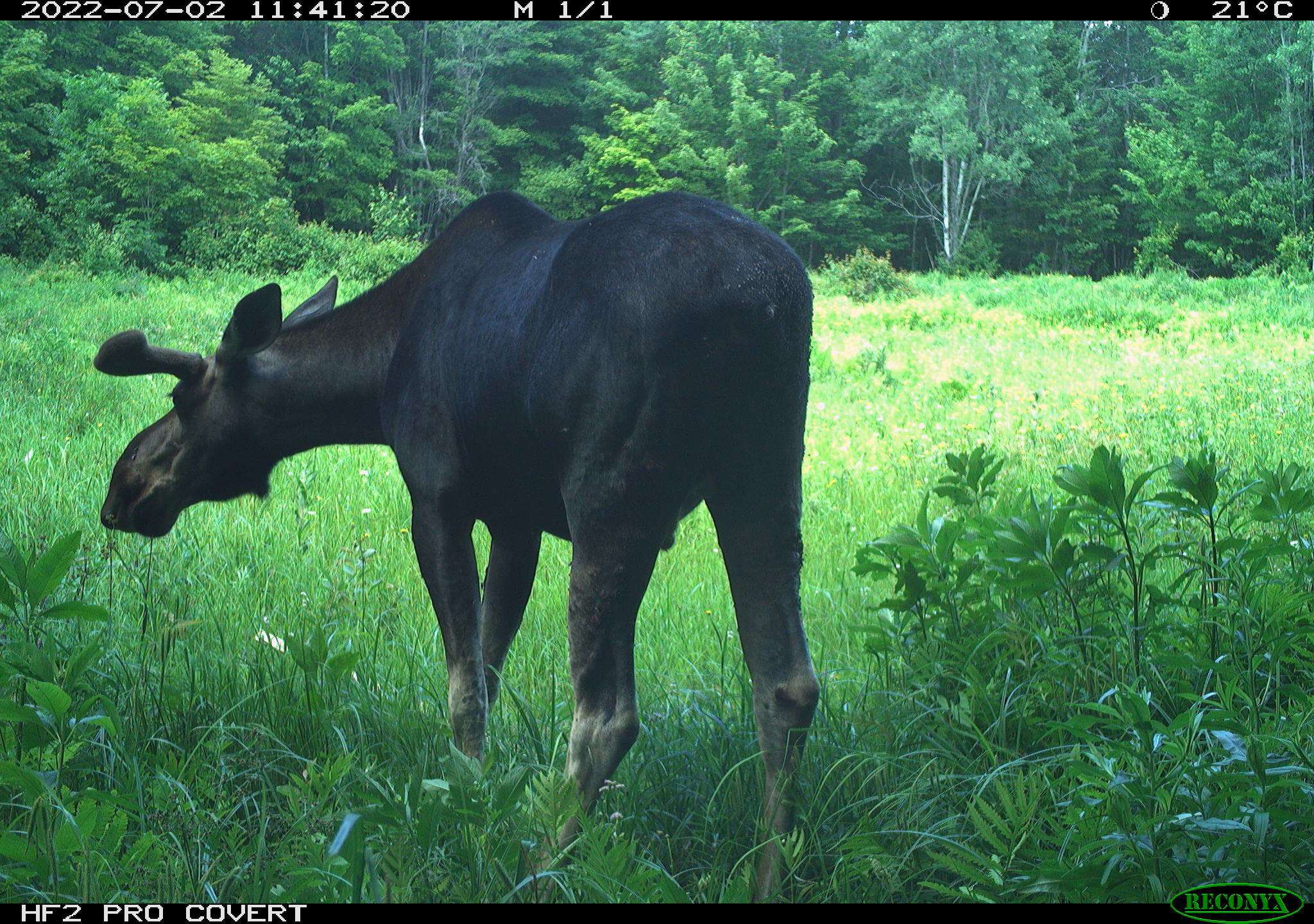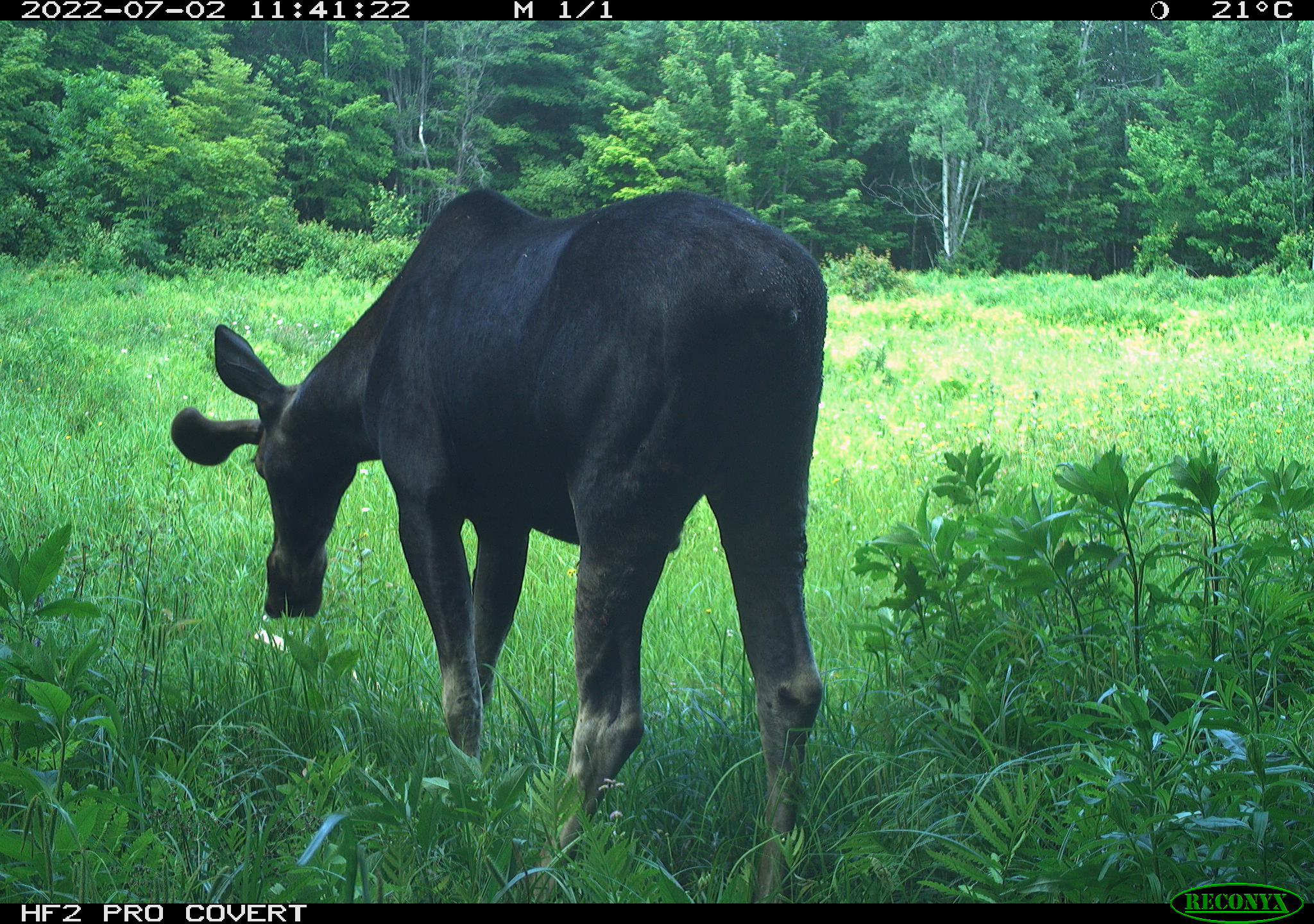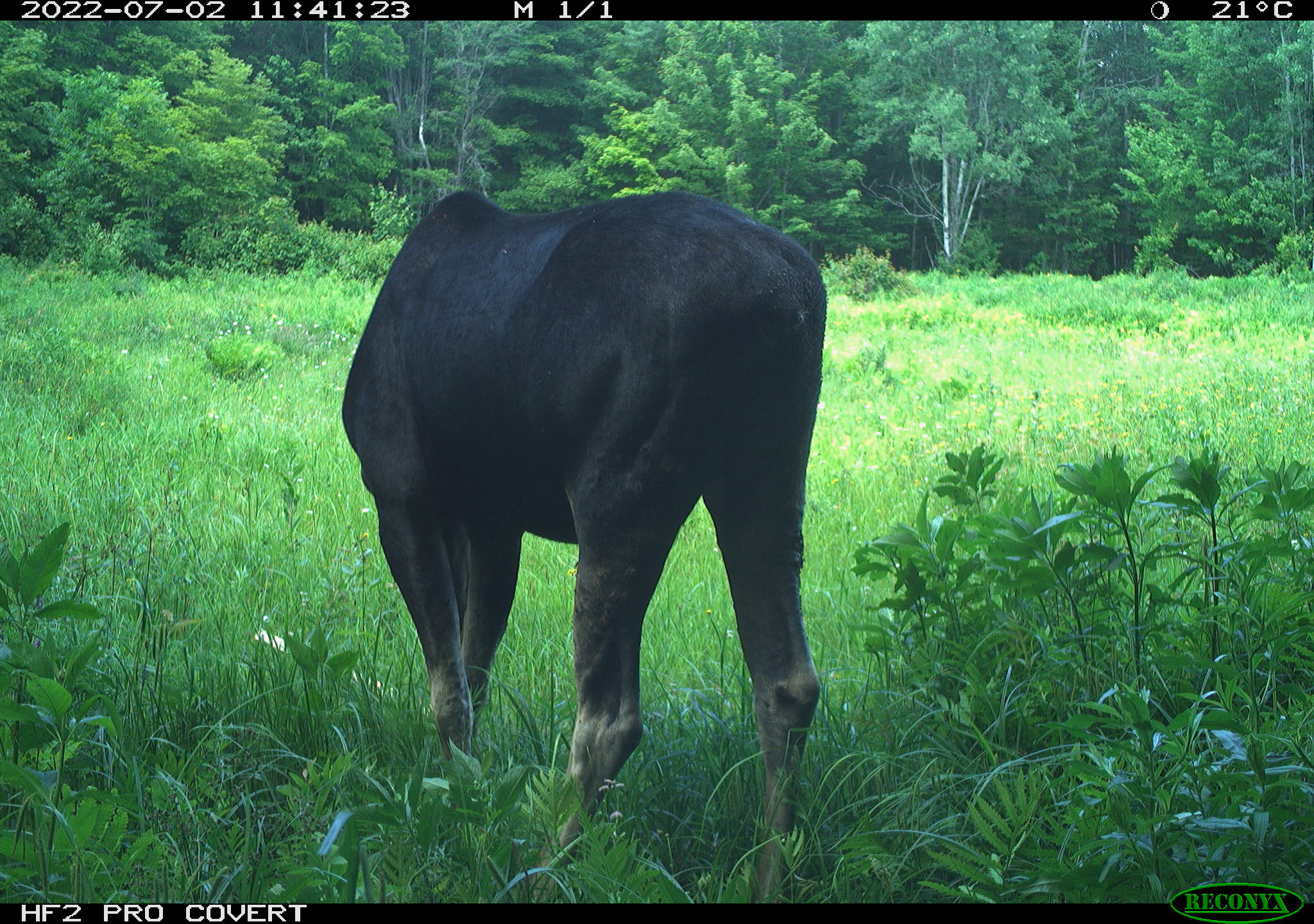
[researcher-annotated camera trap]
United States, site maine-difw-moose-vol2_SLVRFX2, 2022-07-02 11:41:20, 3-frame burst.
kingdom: Animalia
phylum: Chordata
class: Mammalia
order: Artiodactyla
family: Cervidae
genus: Alces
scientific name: Alces alces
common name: moose